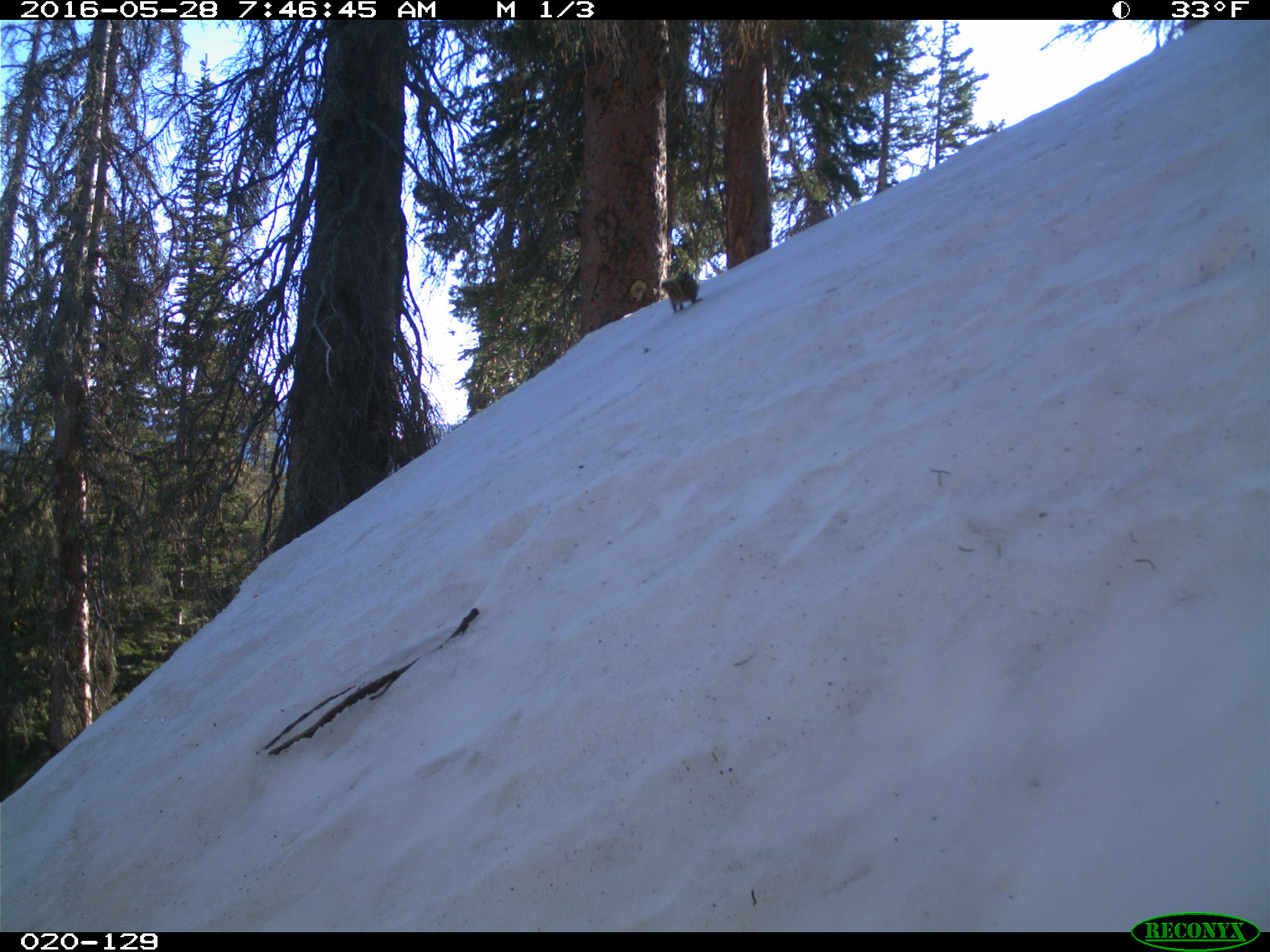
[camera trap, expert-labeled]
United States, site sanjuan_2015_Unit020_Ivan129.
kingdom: Animalia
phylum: Chordata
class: Mammalia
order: Rodentia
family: Sciuridae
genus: Tamias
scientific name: Tamias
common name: chipmunk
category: unidentified chipmunk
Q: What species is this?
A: Unidentified chipmunk (chipmunk) (Tamias).